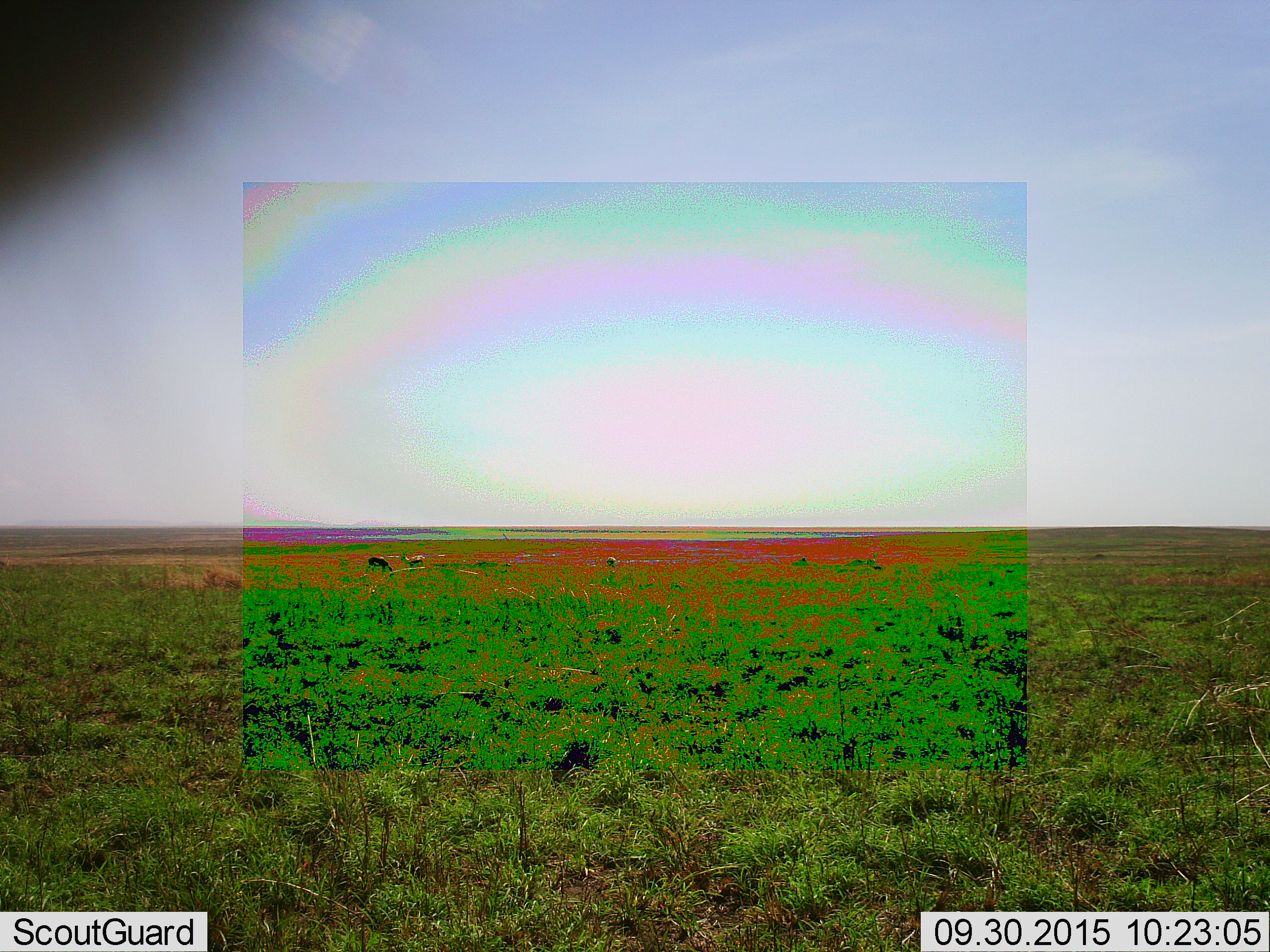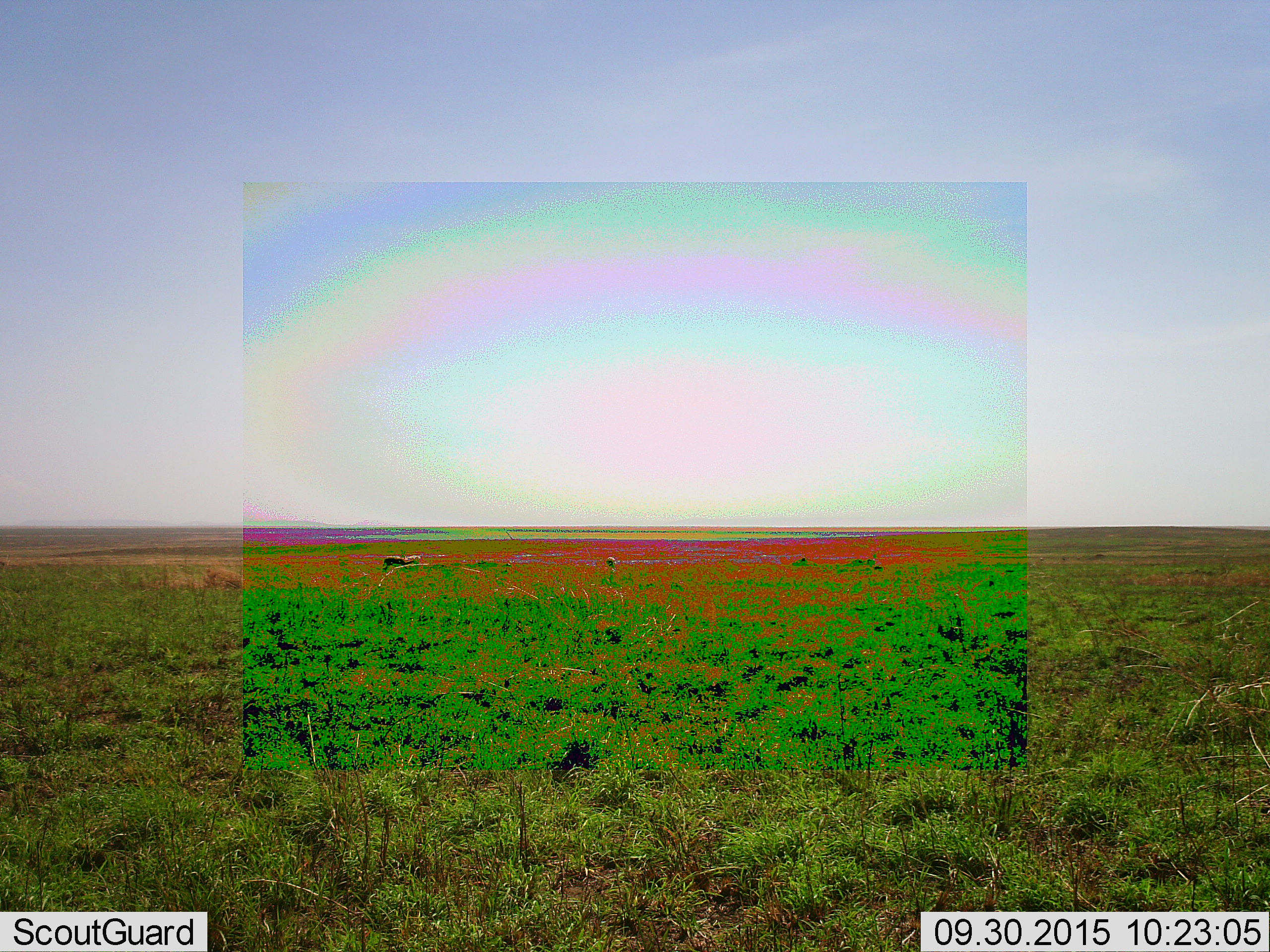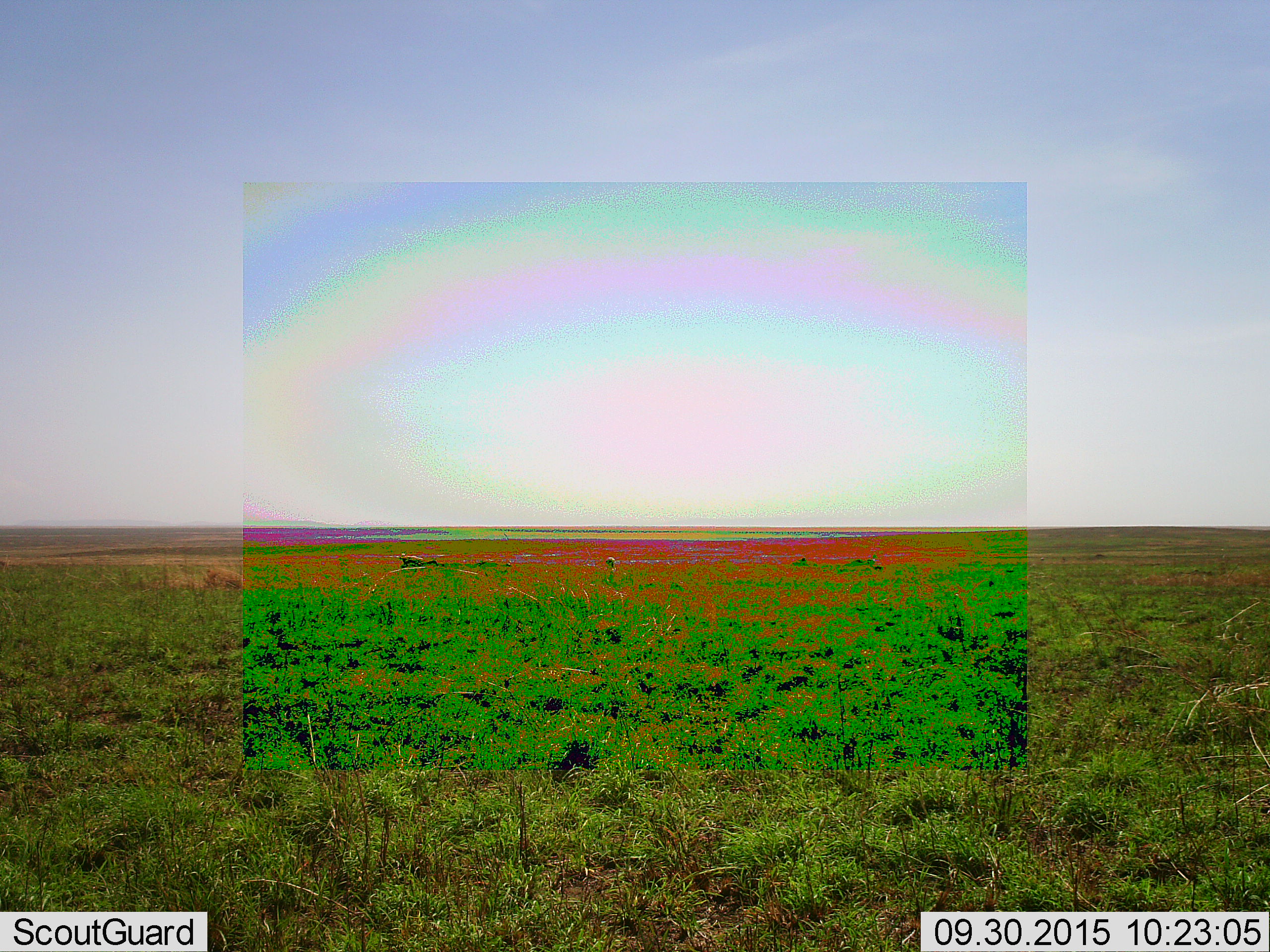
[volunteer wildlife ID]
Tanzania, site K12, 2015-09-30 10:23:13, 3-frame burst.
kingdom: Animalia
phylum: Chordata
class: Mammalia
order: Artiodactyla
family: Bovidae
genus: Eudorcas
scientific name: Eudorcas thomsonii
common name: thomson's gazelle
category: gazellethomsons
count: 3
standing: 43%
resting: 0%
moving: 43%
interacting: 0%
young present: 0%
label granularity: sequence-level